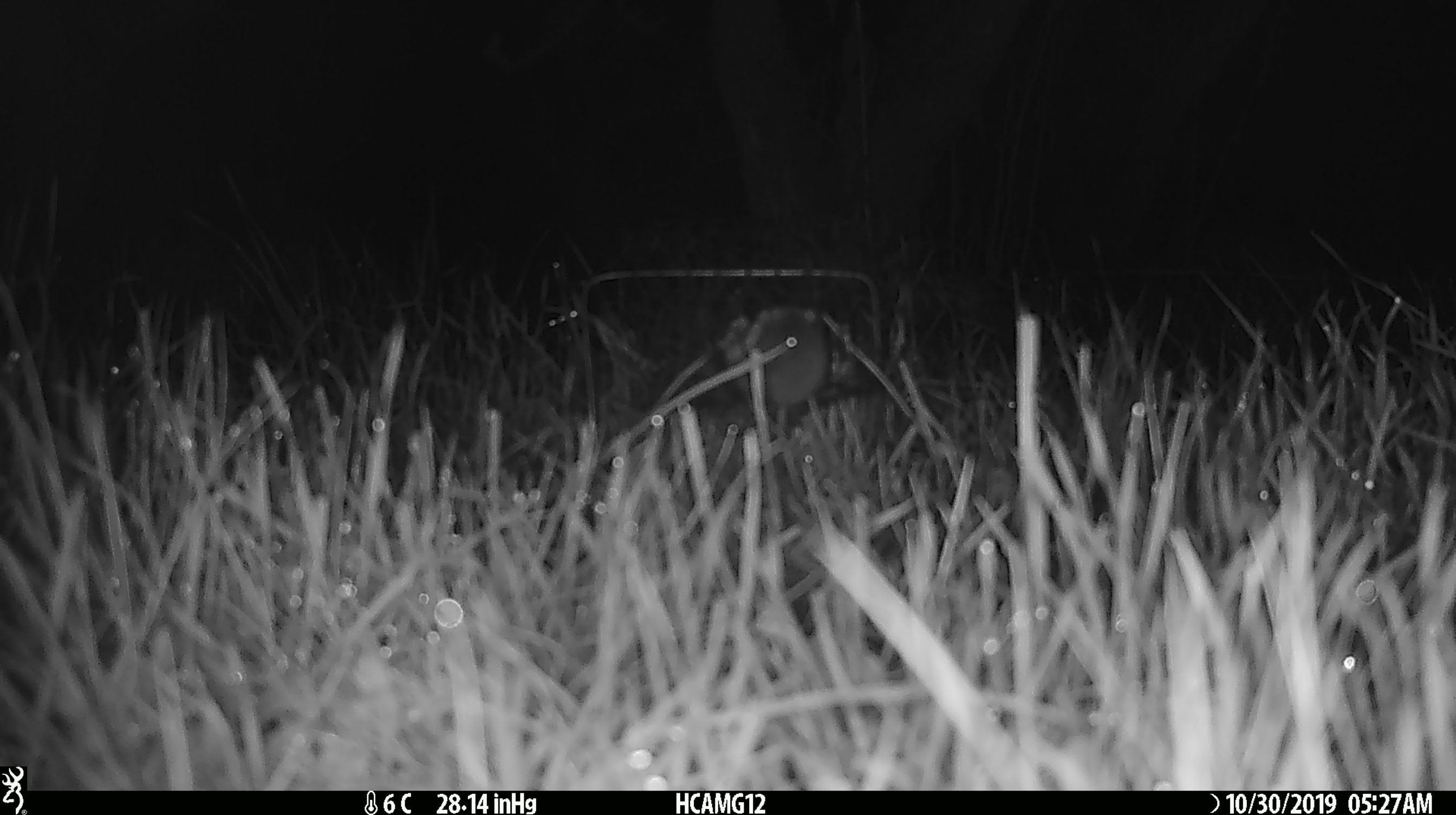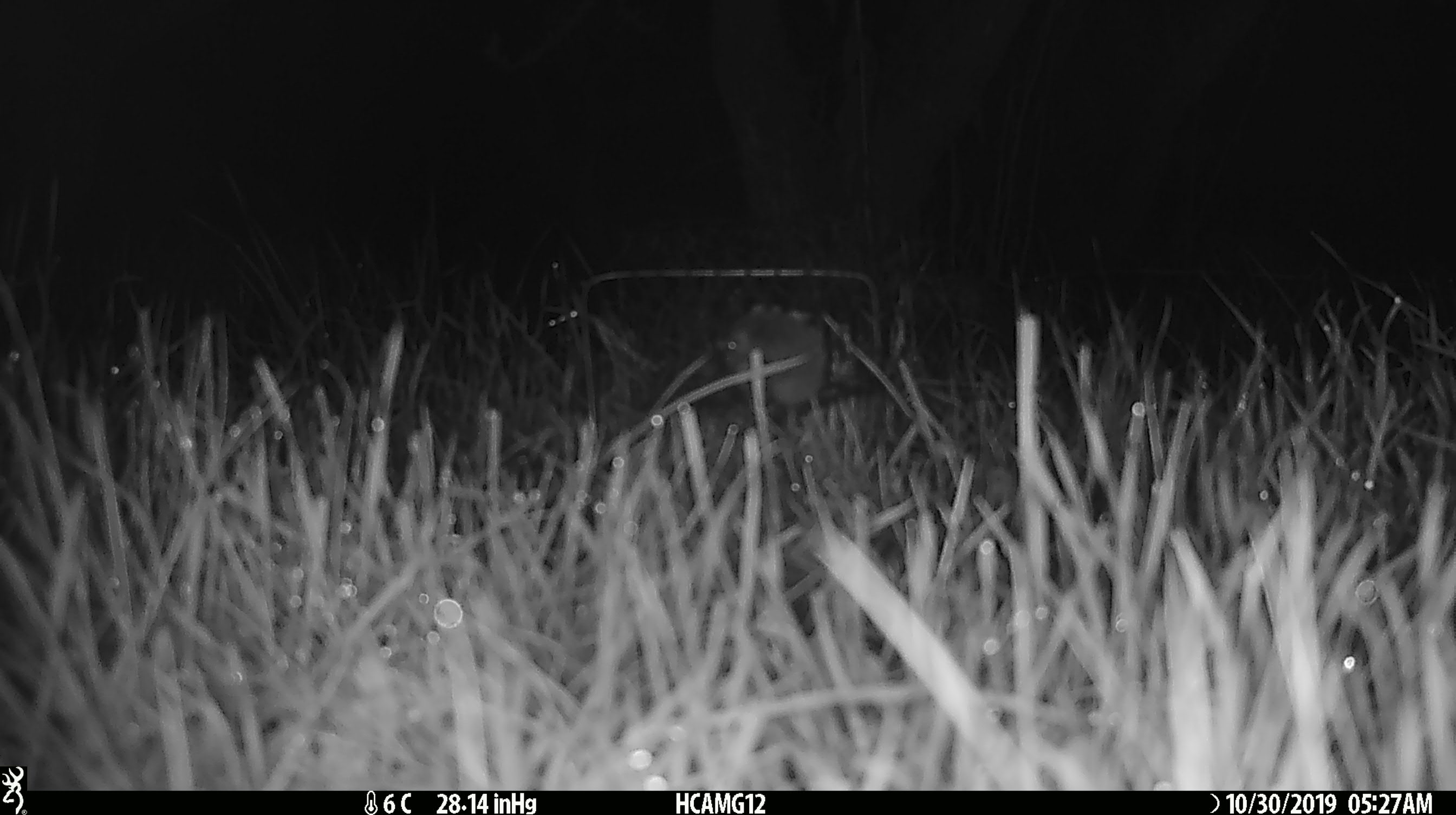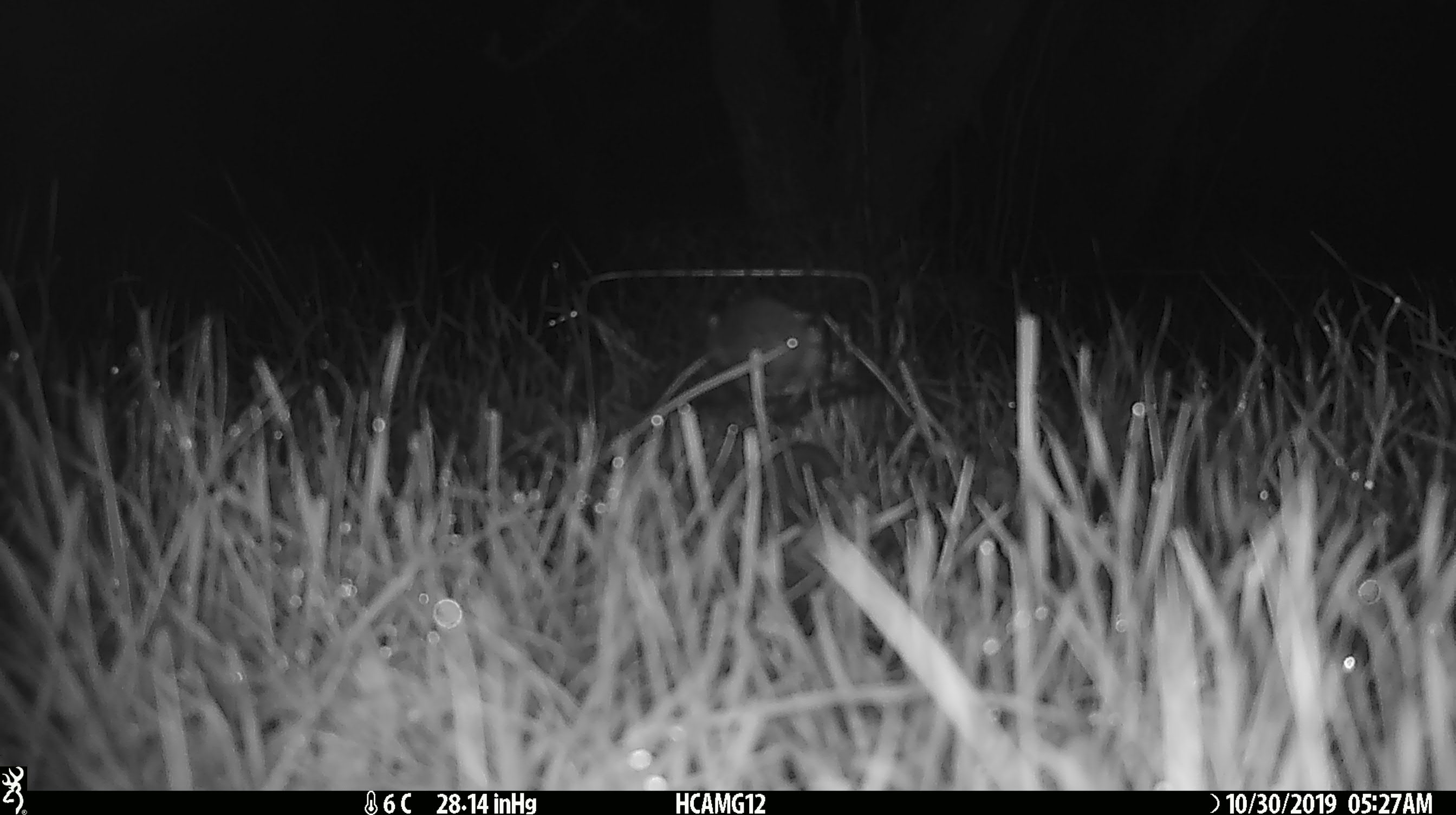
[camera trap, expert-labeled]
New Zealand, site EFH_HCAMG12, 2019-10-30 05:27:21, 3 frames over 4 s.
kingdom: Animalia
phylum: Chordata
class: Mammalia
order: Rodentia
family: Muridae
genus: Mus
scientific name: Mus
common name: mouse